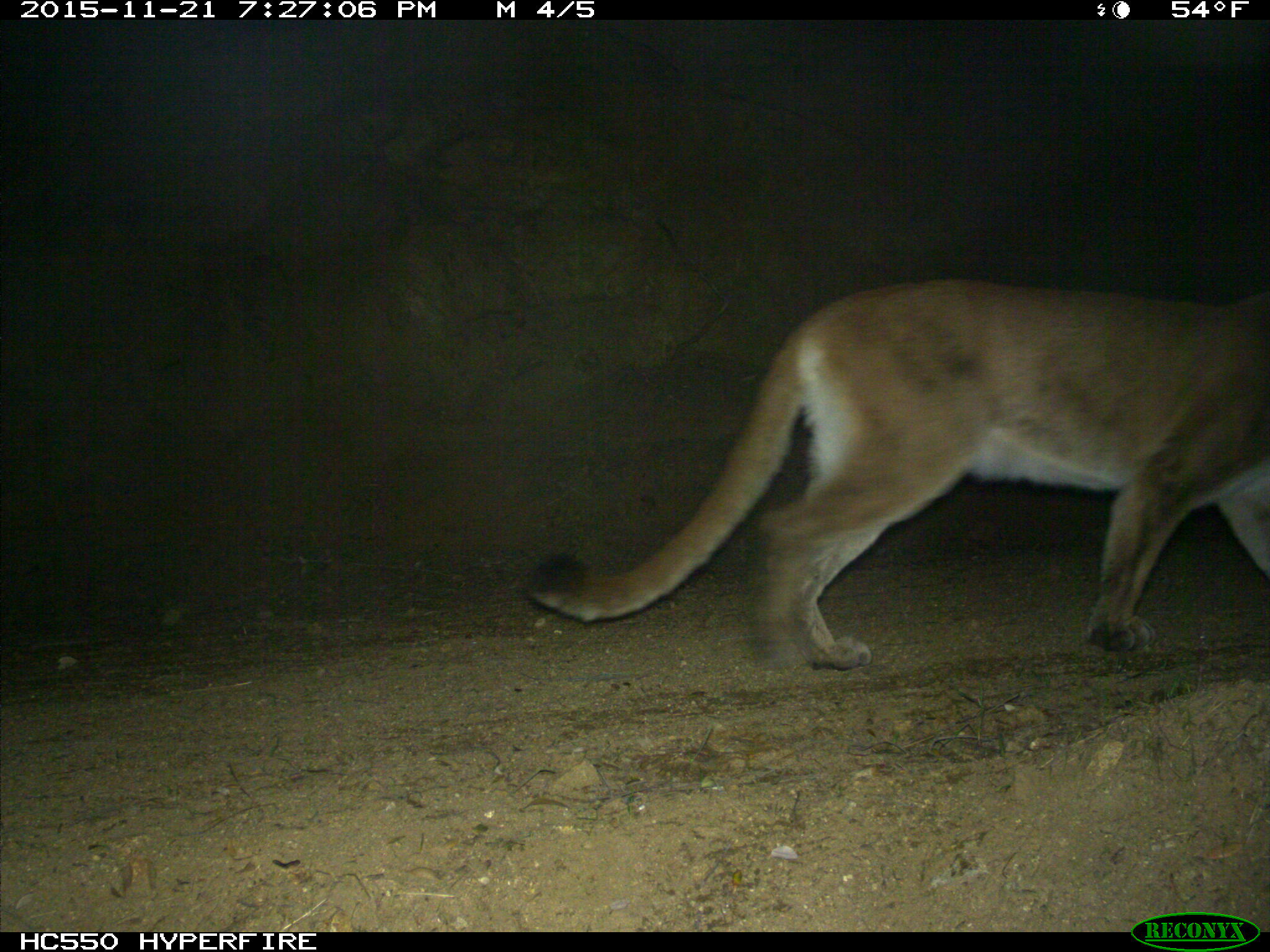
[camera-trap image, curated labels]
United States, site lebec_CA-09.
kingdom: Animalia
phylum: Chordata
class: Mammalia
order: Carnivora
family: Felidae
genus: Puma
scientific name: Puma concolor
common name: mountain lion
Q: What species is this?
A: Puma concolor (mountain lion).